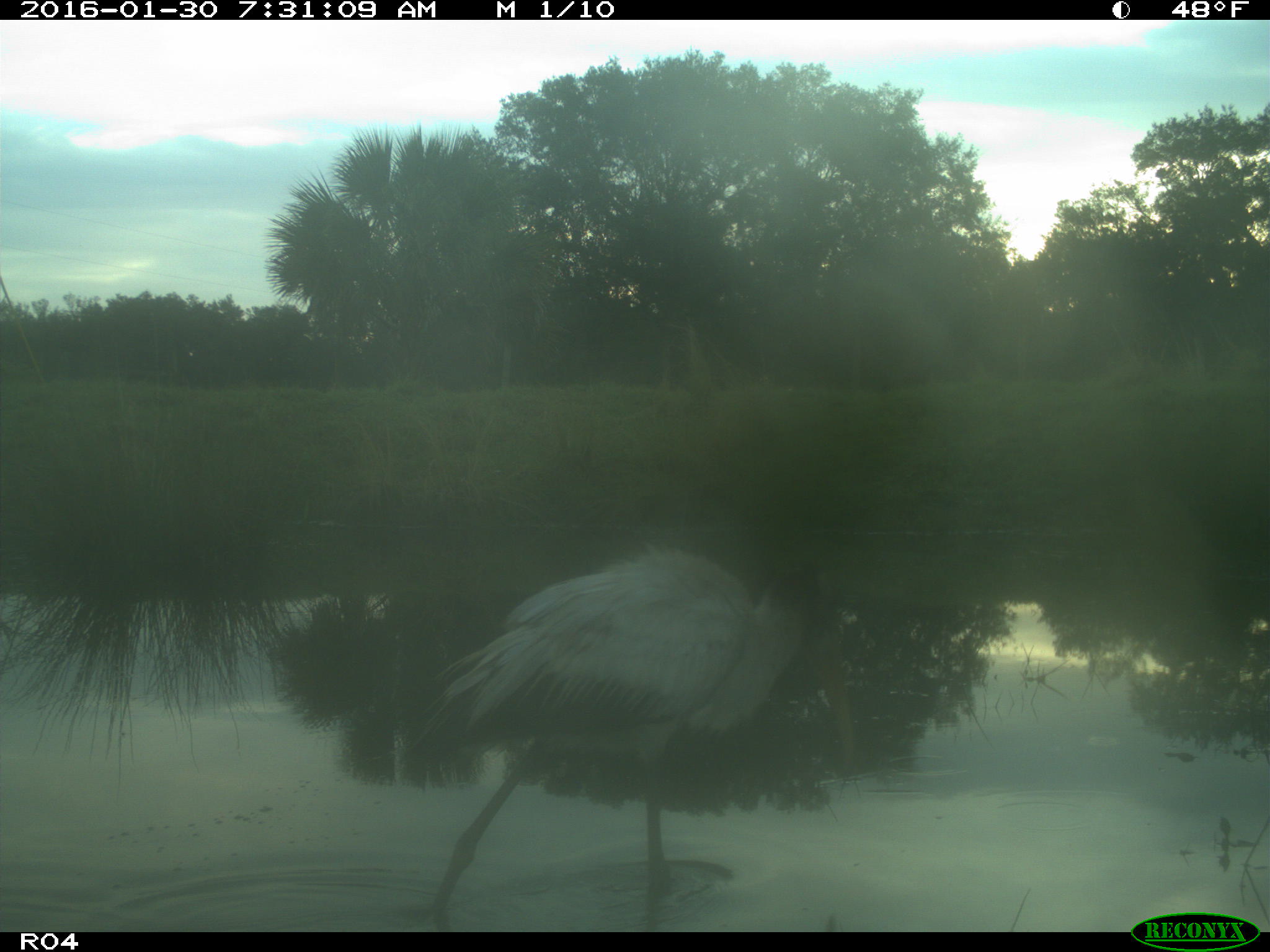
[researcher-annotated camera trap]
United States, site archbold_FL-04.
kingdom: Animalia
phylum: Chordata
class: Aves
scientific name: Aves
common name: birds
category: unidentified bird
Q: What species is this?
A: Unidentified bird (birds) (Aves).